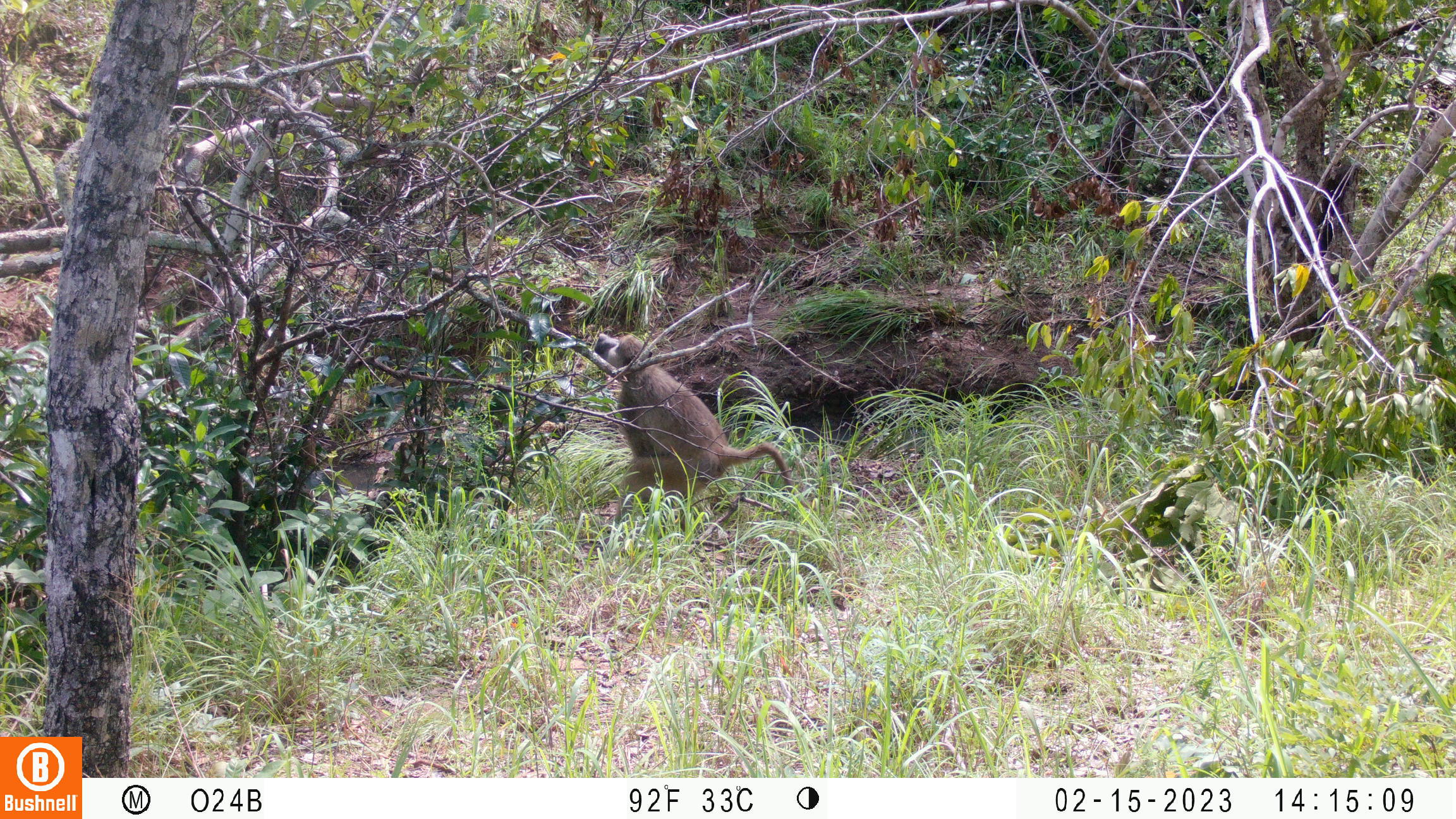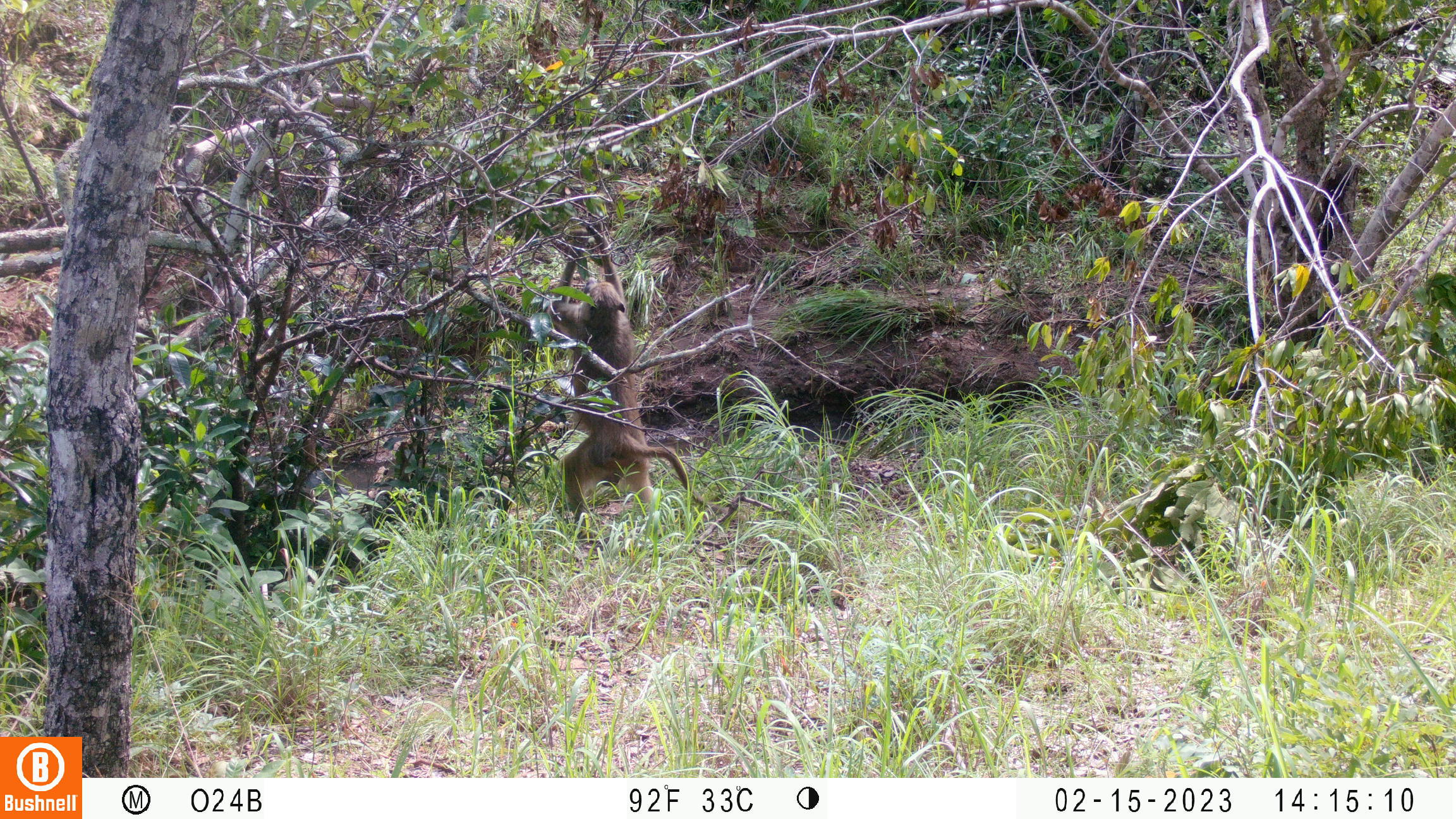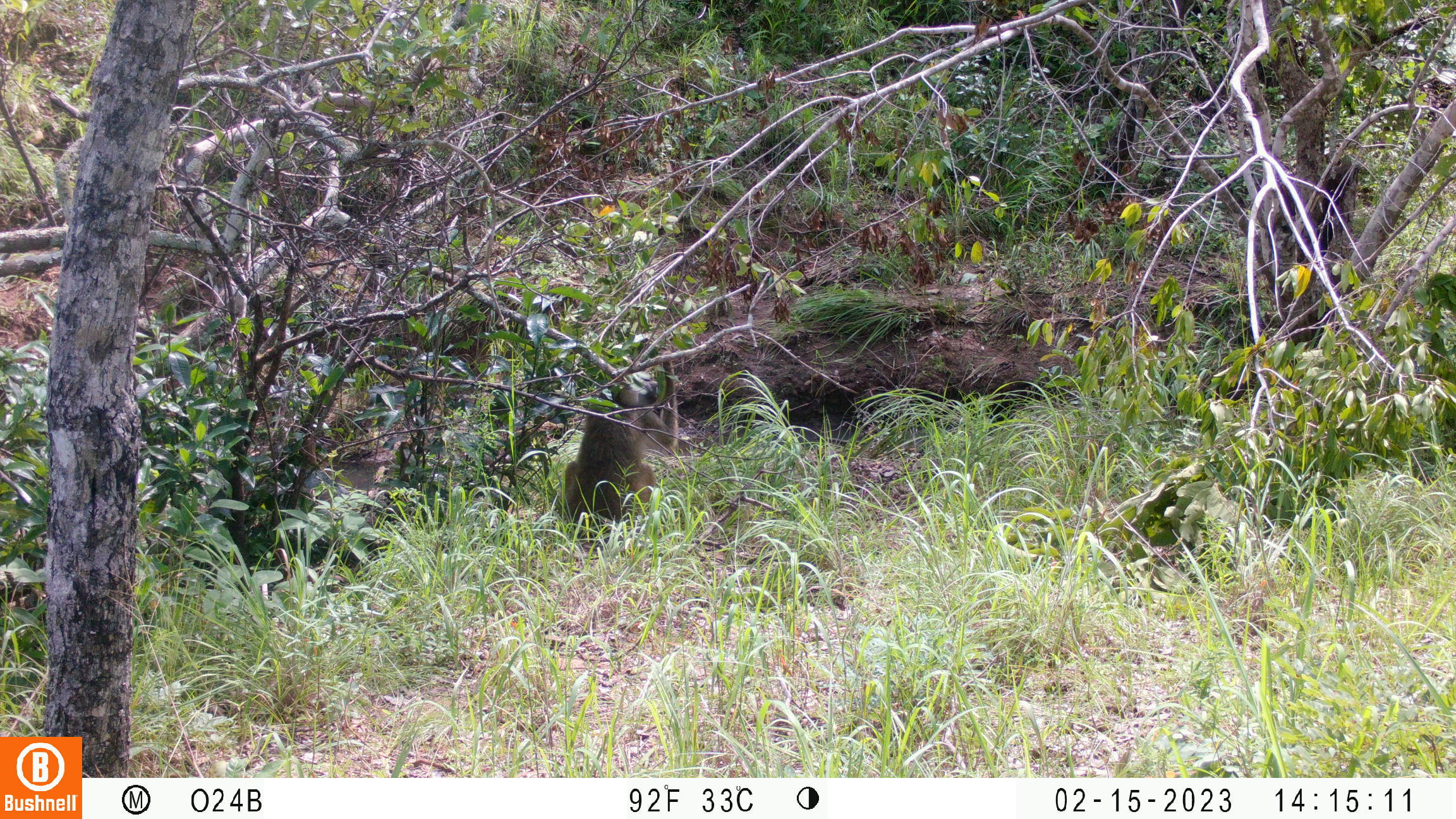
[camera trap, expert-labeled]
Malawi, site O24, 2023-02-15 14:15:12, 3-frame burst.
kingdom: Animalia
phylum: Chordata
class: Mammalia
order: Primates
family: Cercopithecidae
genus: Papio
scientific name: Papio cynocephalus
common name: yellow baboon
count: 1